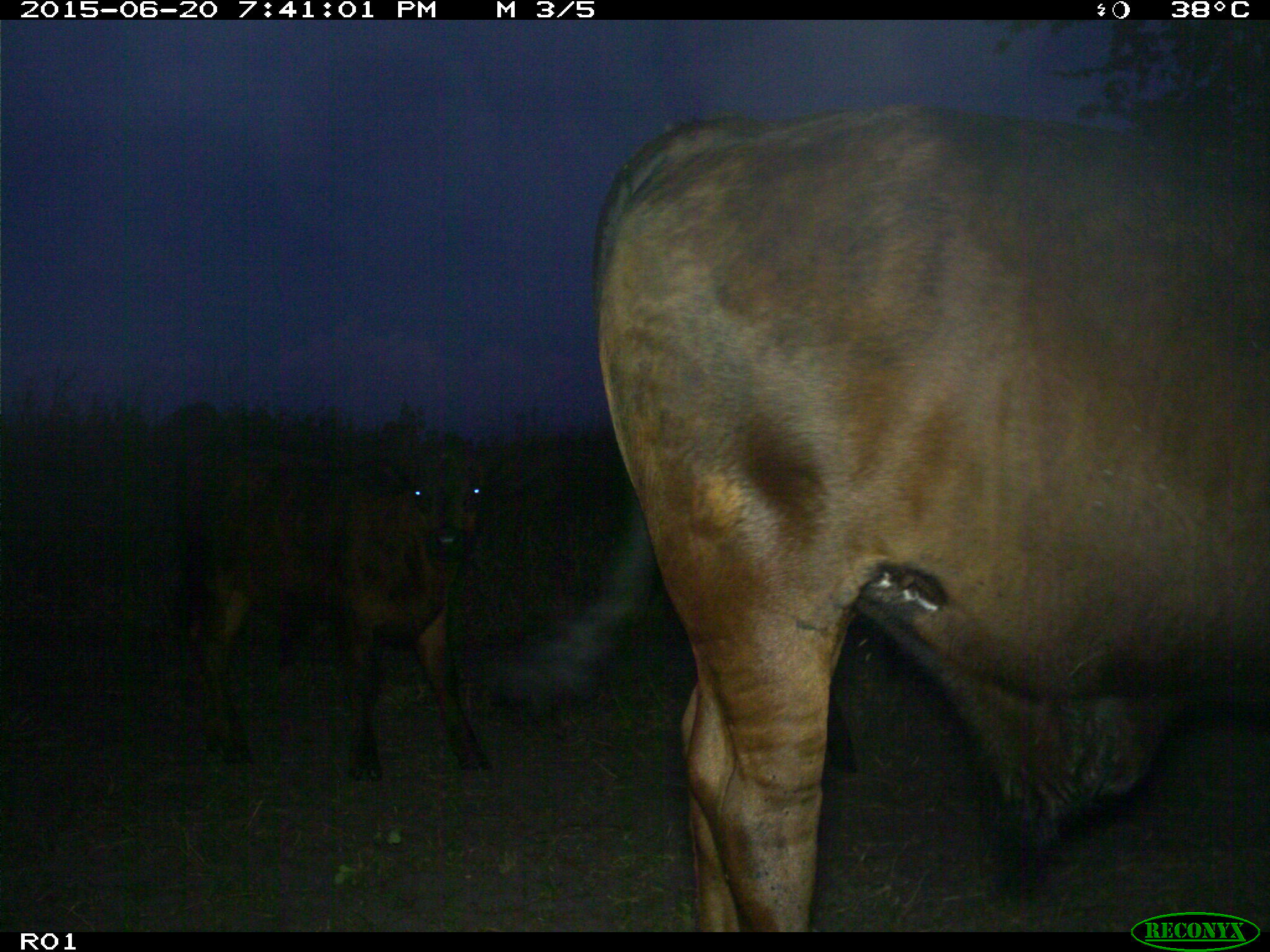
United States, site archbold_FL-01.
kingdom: Animalia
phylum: Chordata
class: Mammalia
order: Artiodactyla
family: Bovidae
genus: Bos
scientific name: Bos taurus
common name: domestic cow